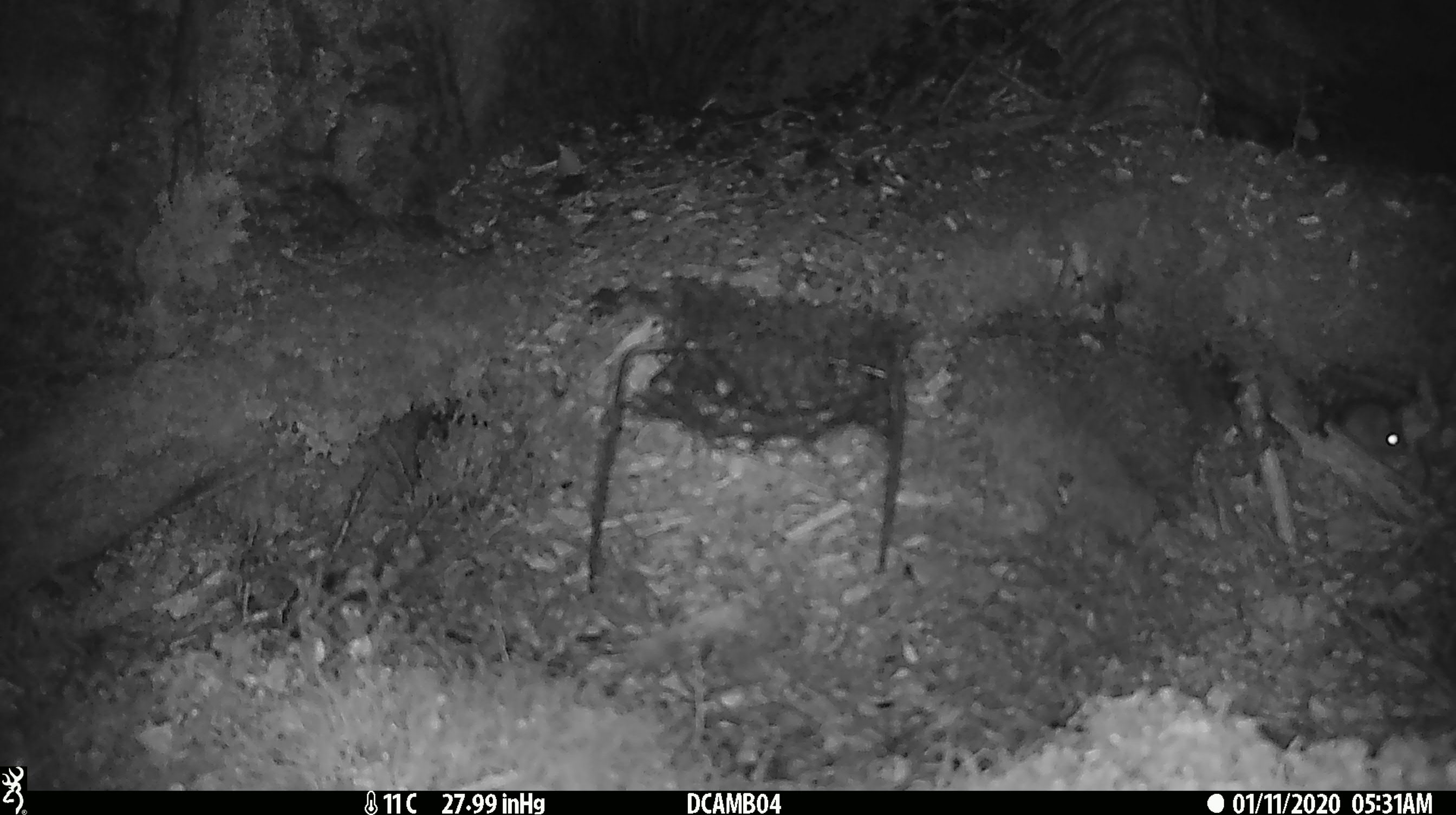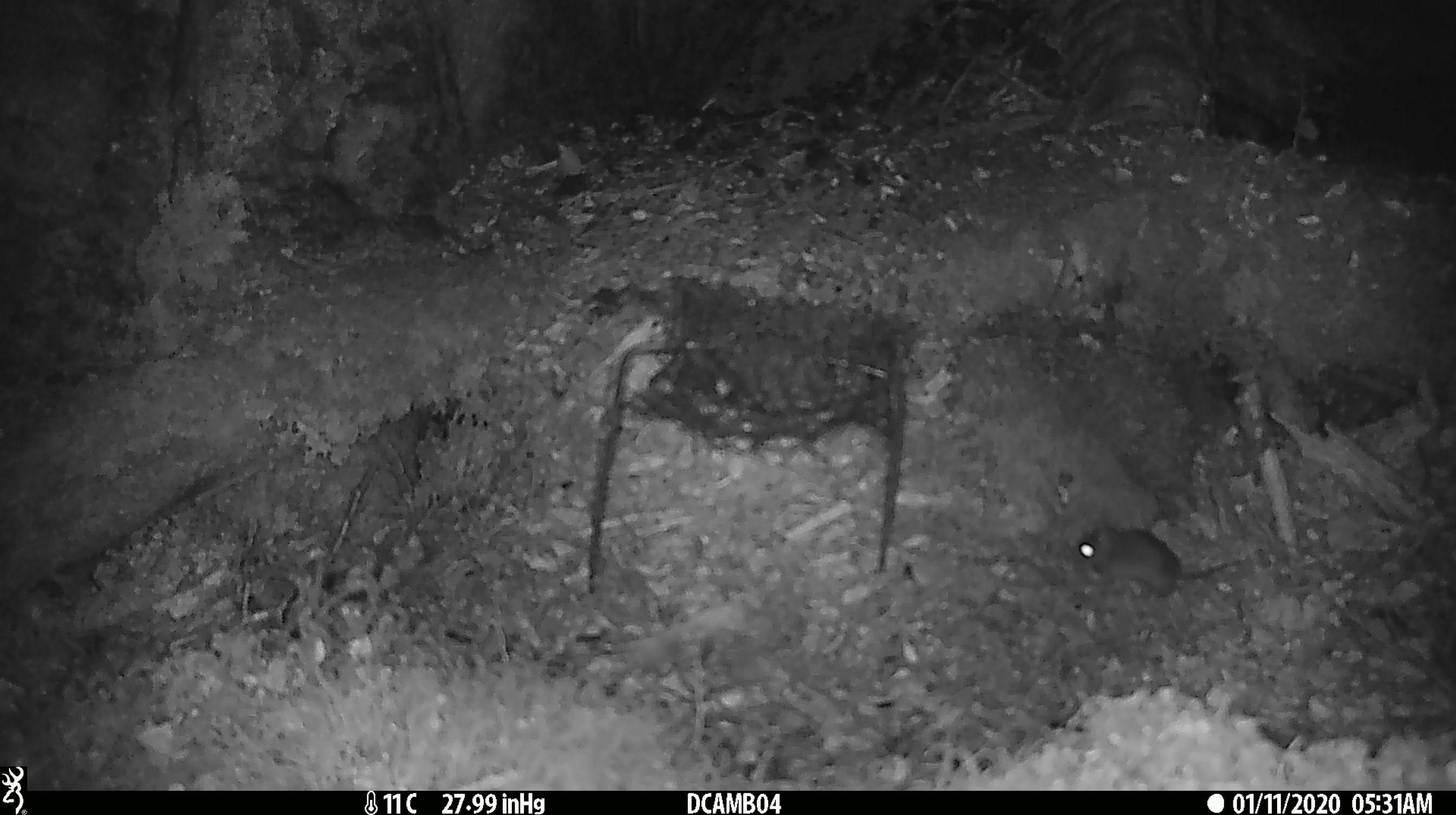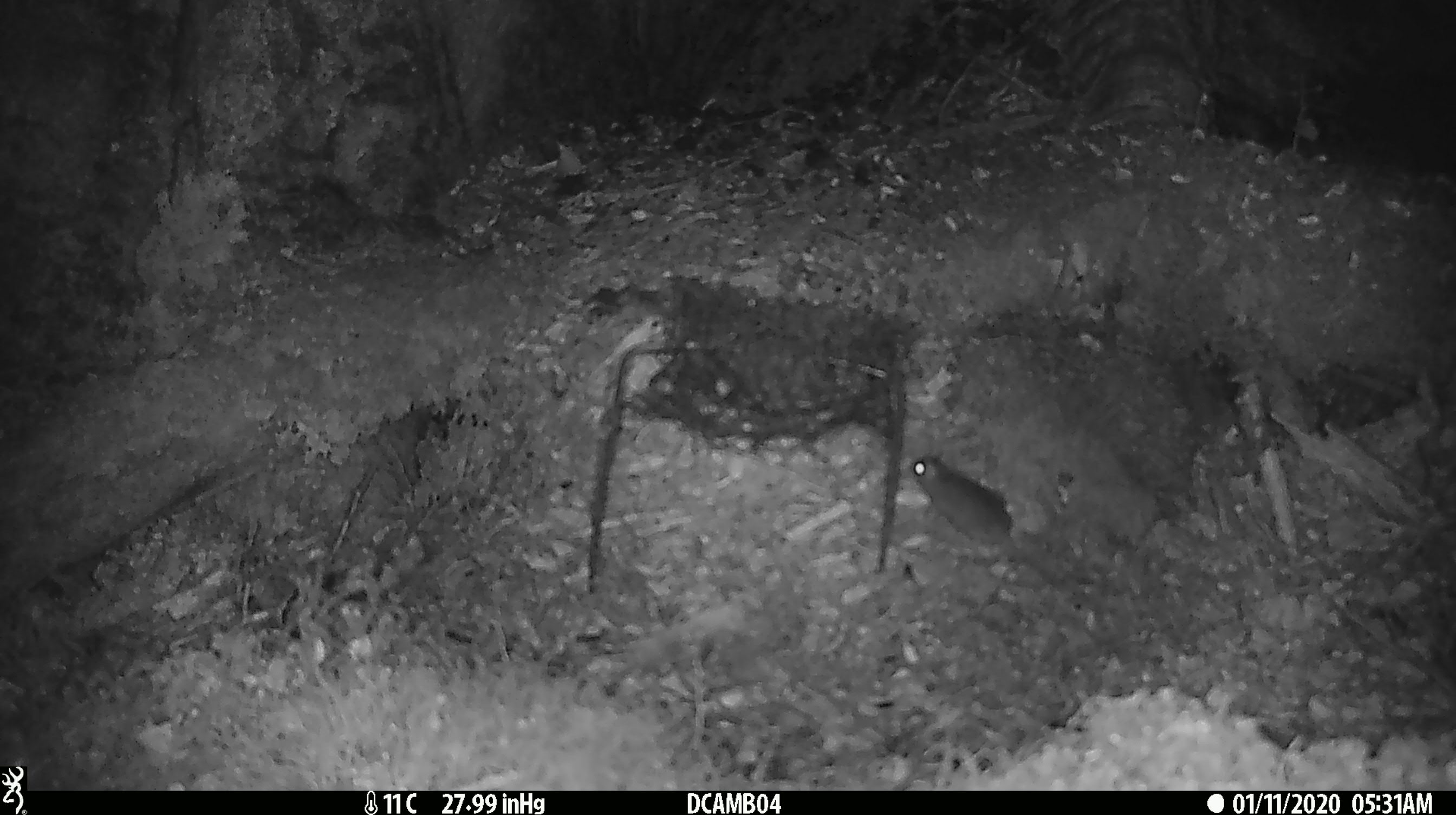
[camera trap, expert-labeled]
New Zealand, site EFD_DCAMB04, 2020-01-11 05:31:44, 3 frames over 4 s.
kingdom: Animalia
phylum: Chordata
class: Mammalia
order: Rodentia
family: Muridae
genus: Mus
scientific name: Mus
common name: mouse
Mouse (Mus).